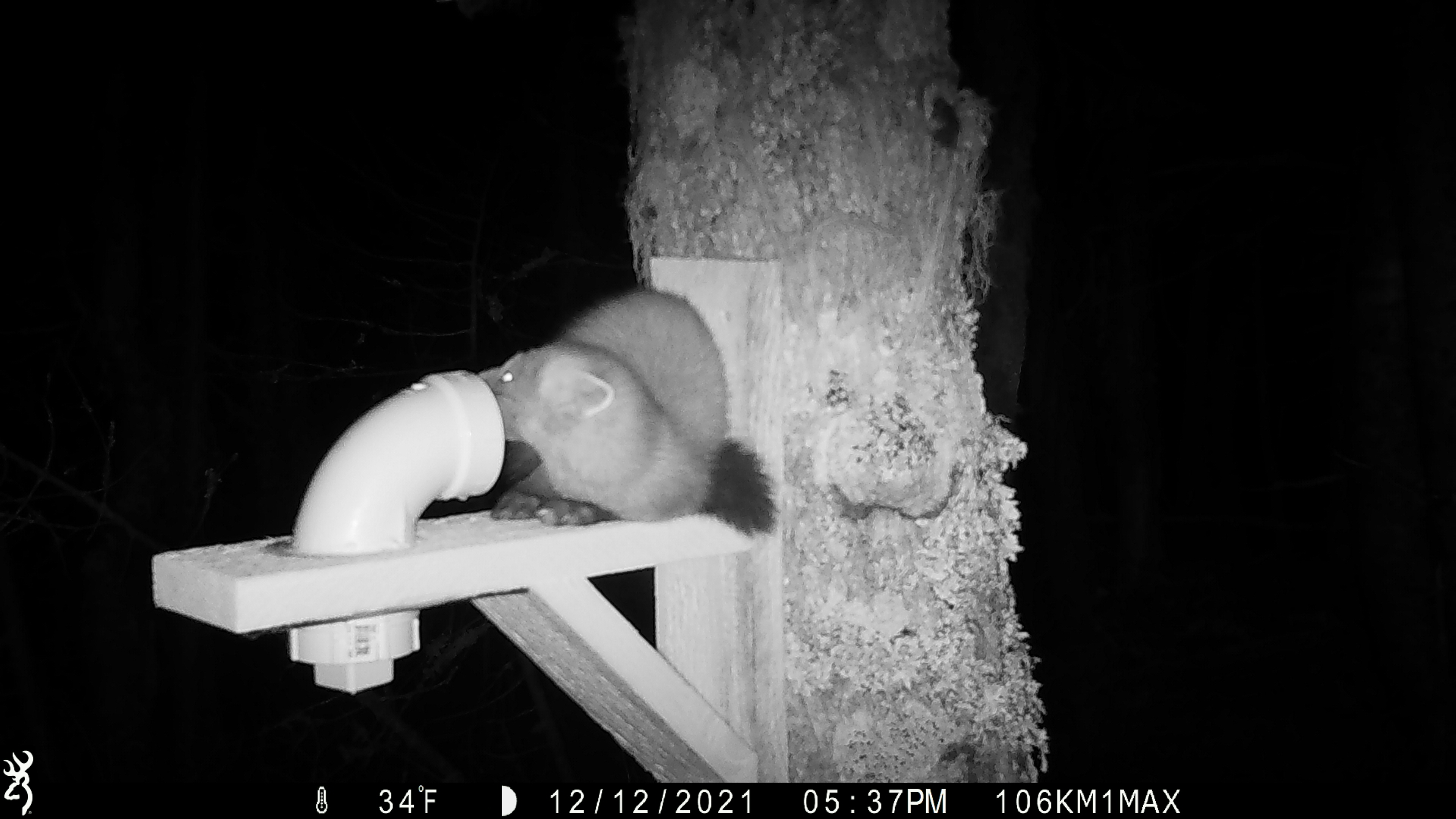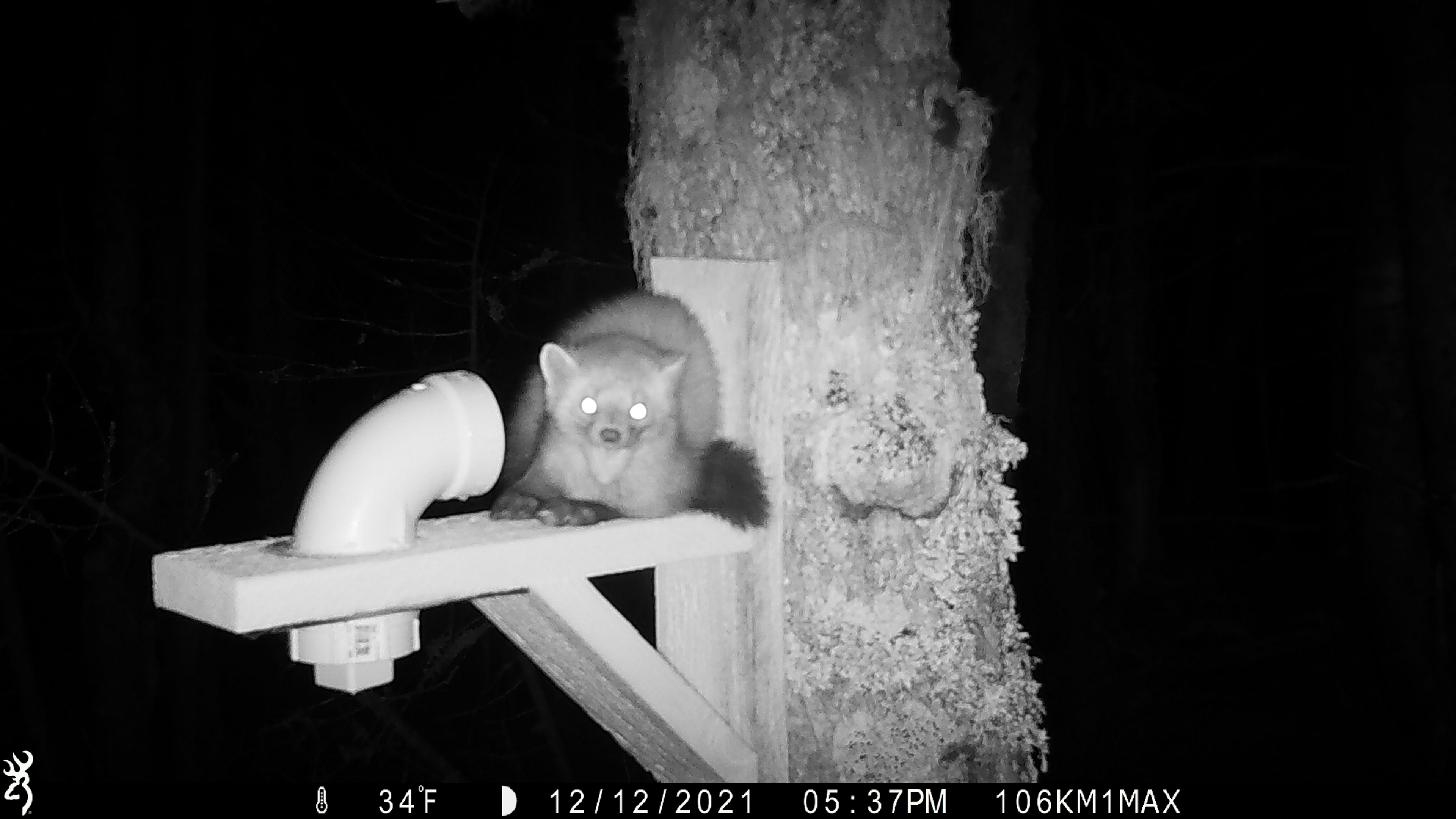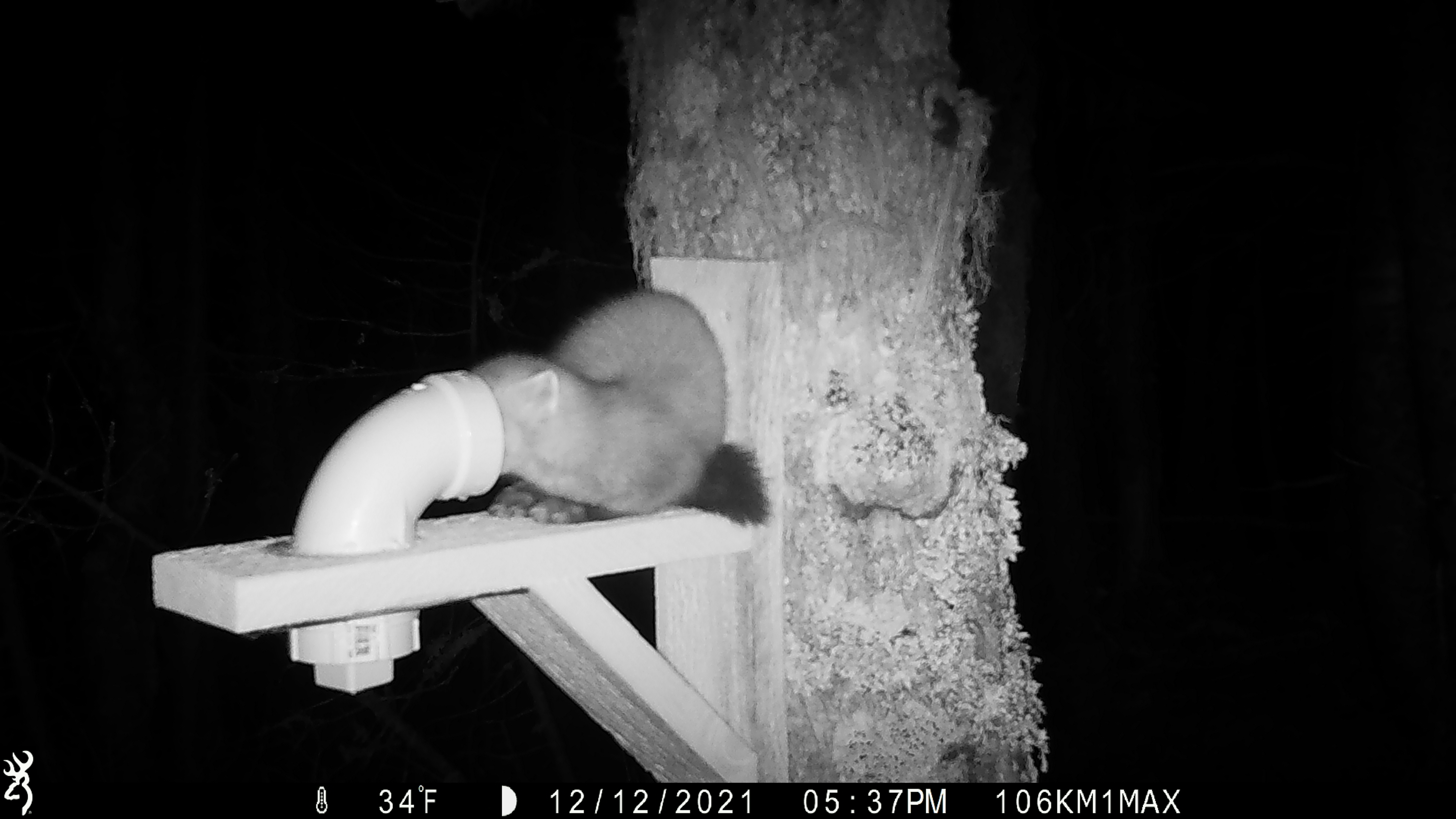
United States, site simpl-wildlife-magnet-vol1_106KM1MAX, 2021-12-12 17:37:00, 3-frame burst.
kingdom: Animalia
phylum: Chordata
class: Mammalia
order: Carnivora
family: Mustelidae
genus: Martes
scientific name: Martes americana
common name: american marten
American marten (Martes americana).